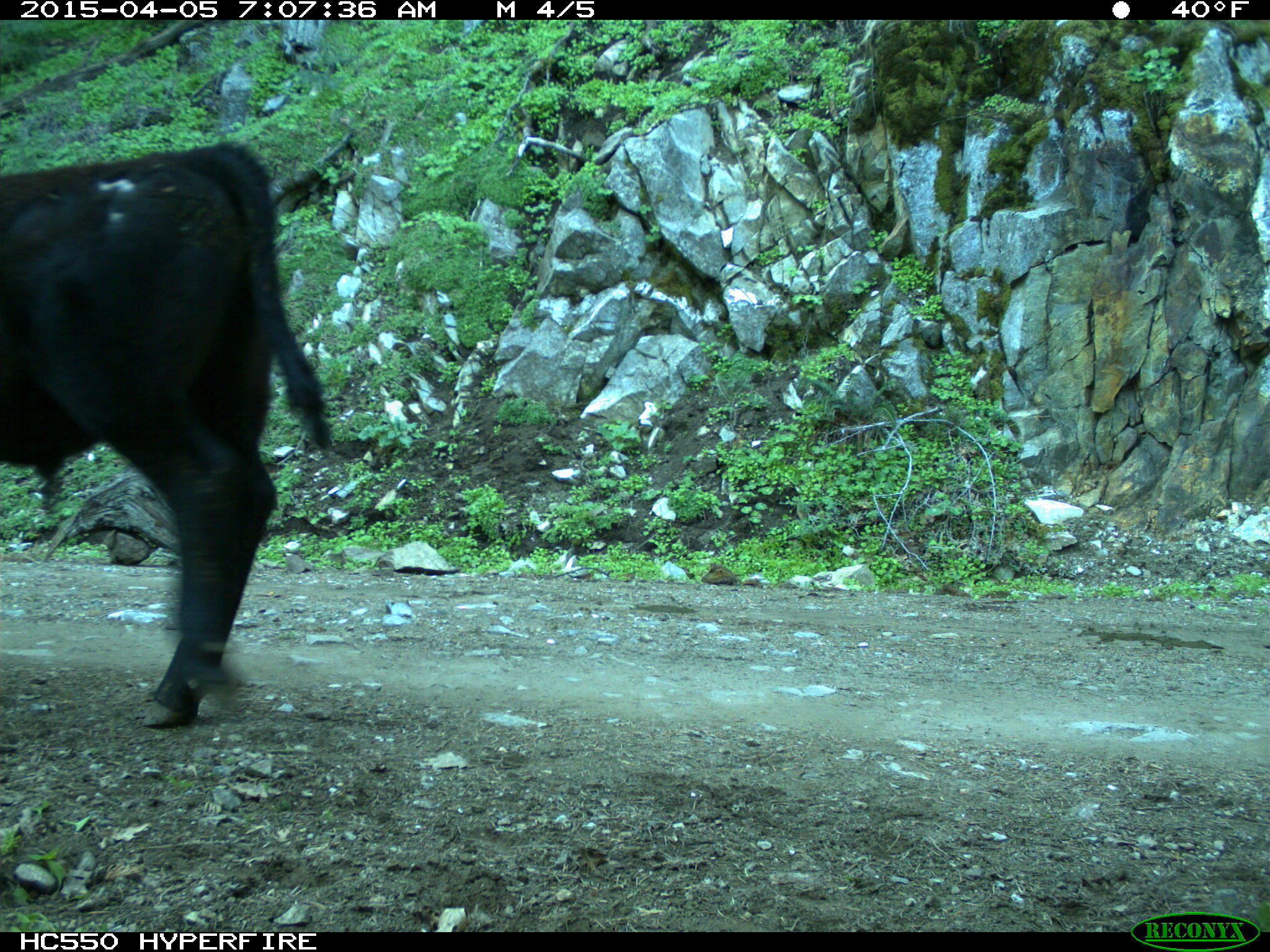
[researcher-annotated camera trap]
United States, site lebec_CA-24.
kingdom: Animalia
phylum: Chordata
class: Mammalia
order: Artiodactyla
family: Bovidae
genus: Bos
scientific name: Bos taurus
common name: domestic cow